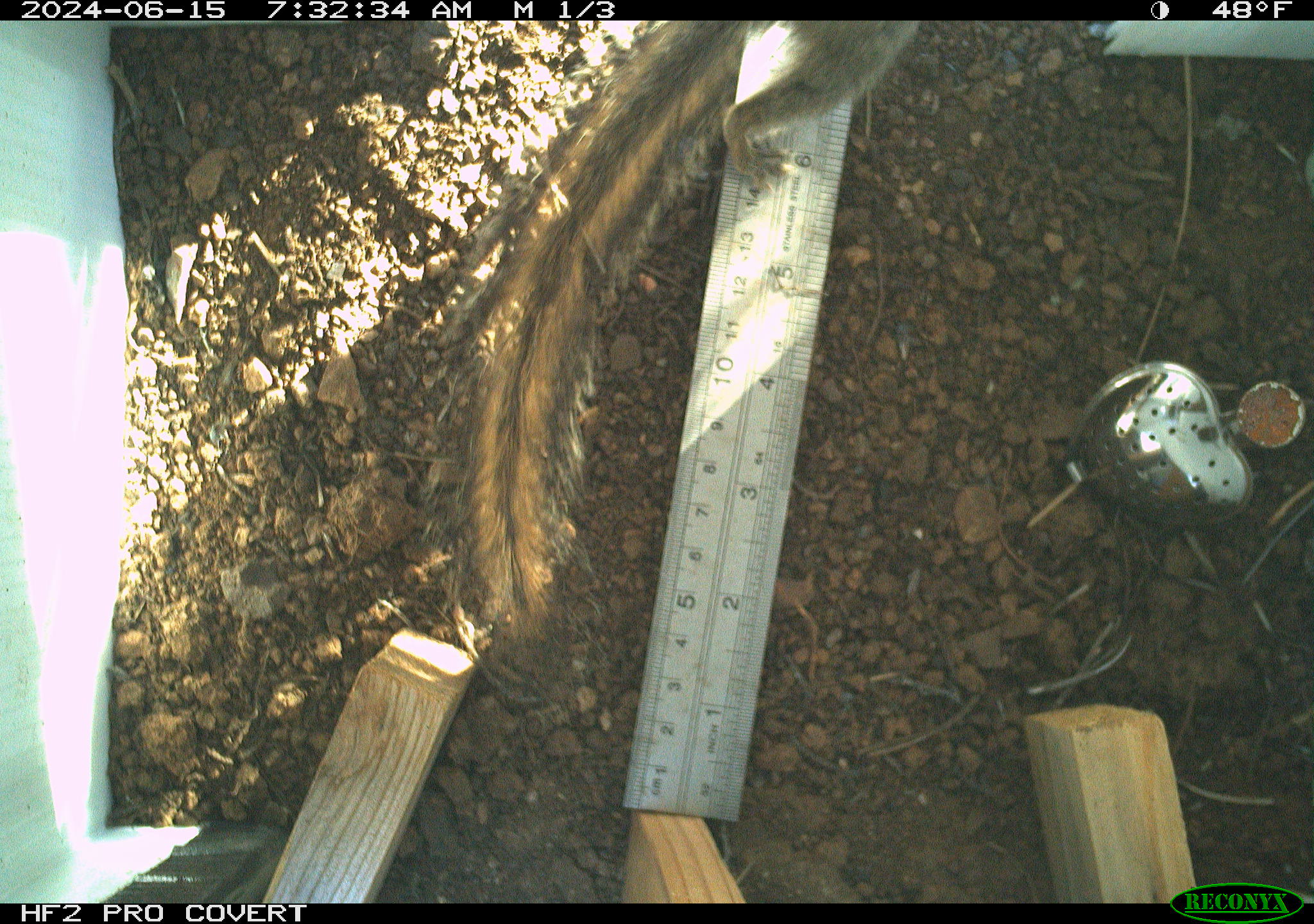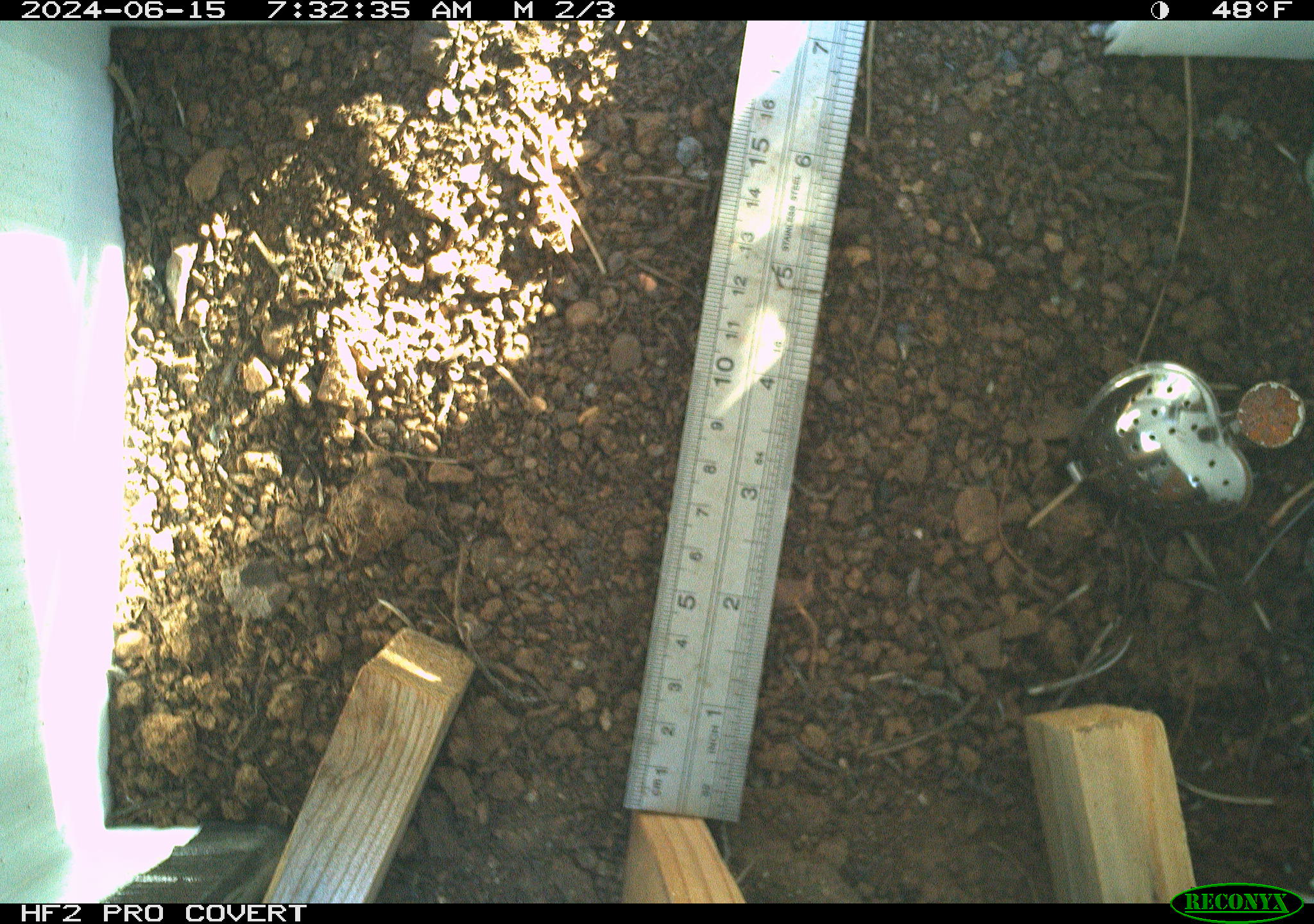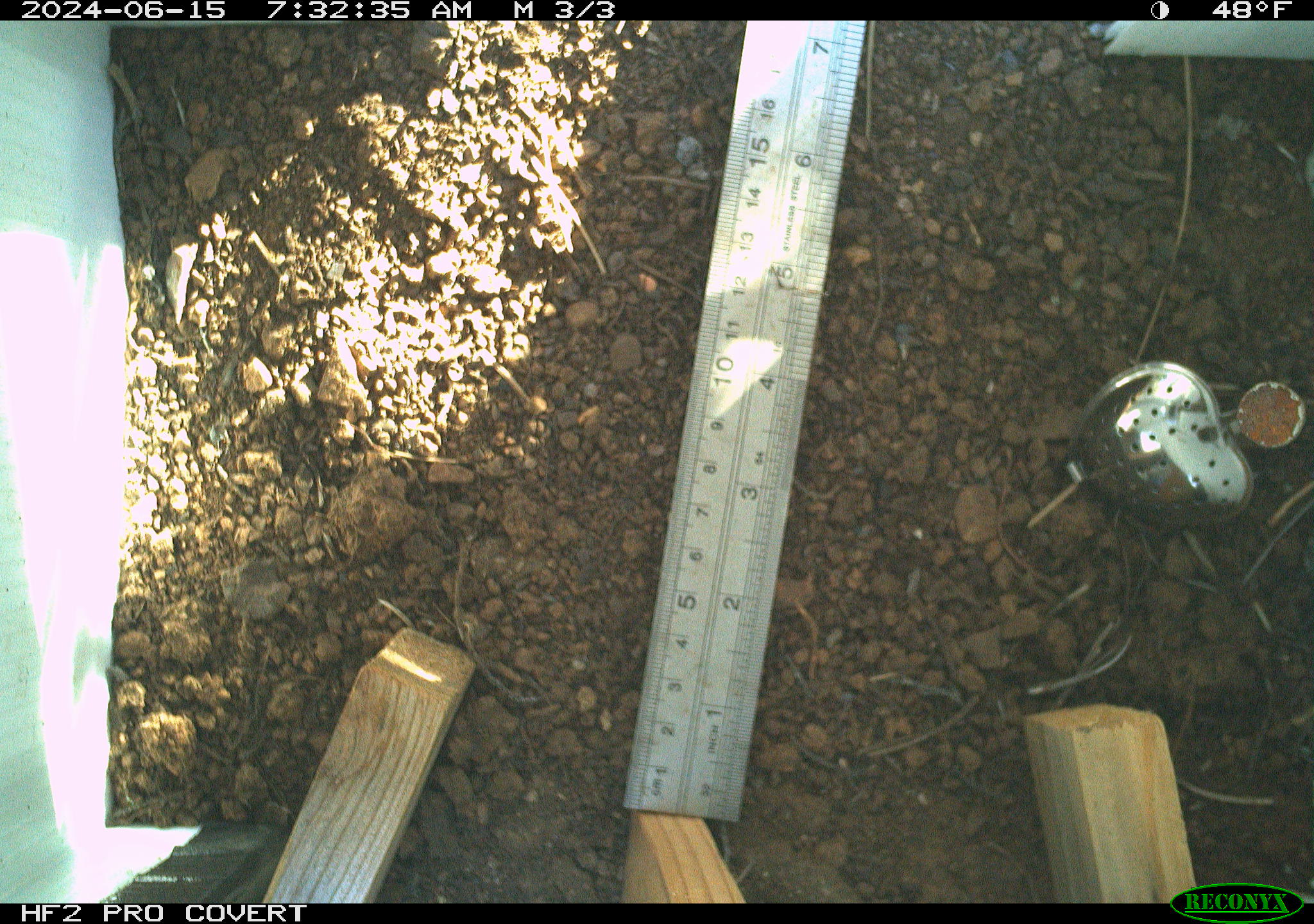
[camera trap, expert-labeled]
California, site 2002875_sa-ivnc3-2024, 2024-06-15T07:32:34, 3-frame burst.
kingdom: Animalia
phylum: Chordata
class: Mammalia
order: Rodentia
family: Sciuridae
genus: Neotamias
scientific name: Neotamias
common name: western chipmunks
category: neotamias species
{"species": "neotamias species (western chipmunks) (Neotamias)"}